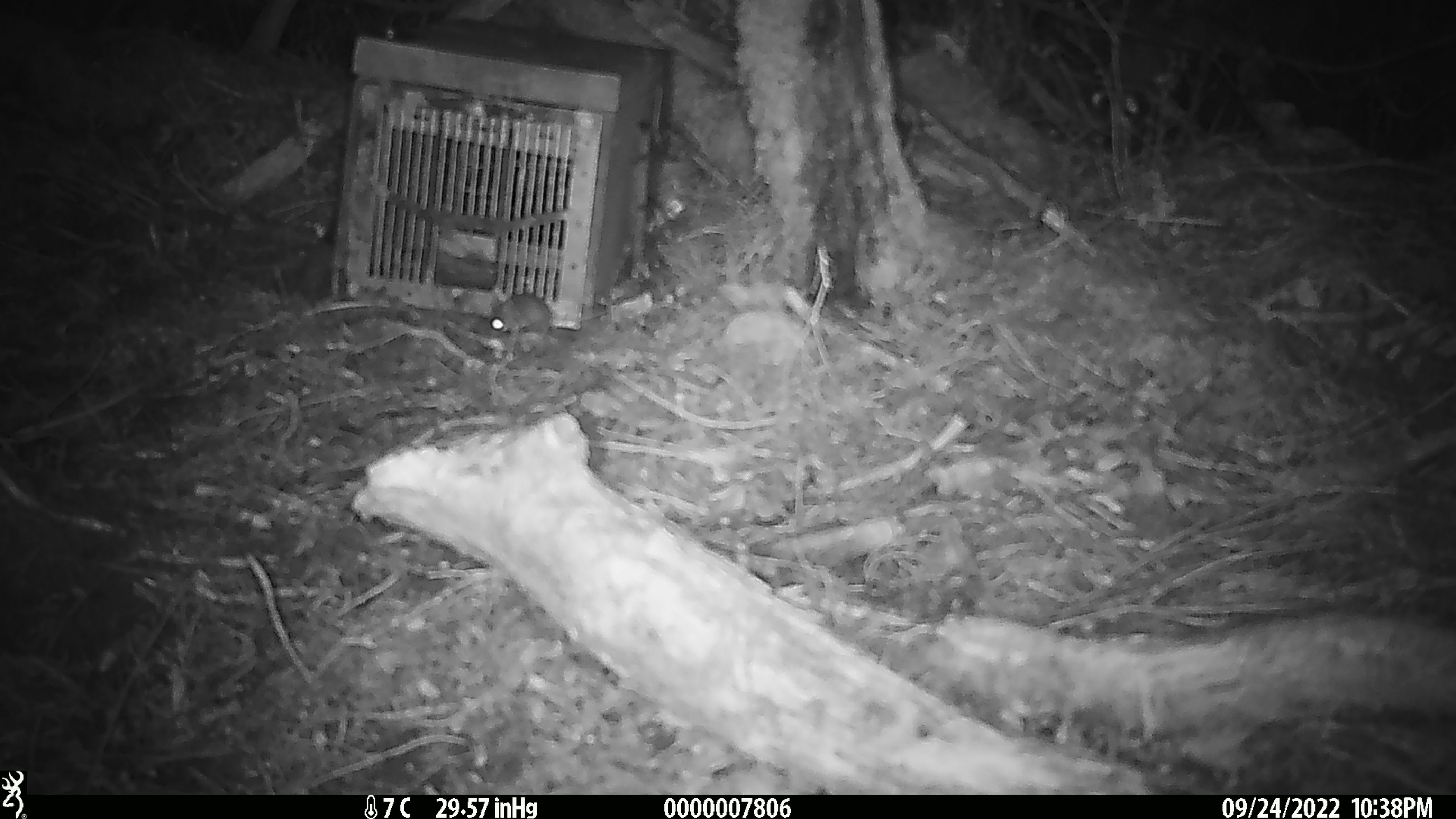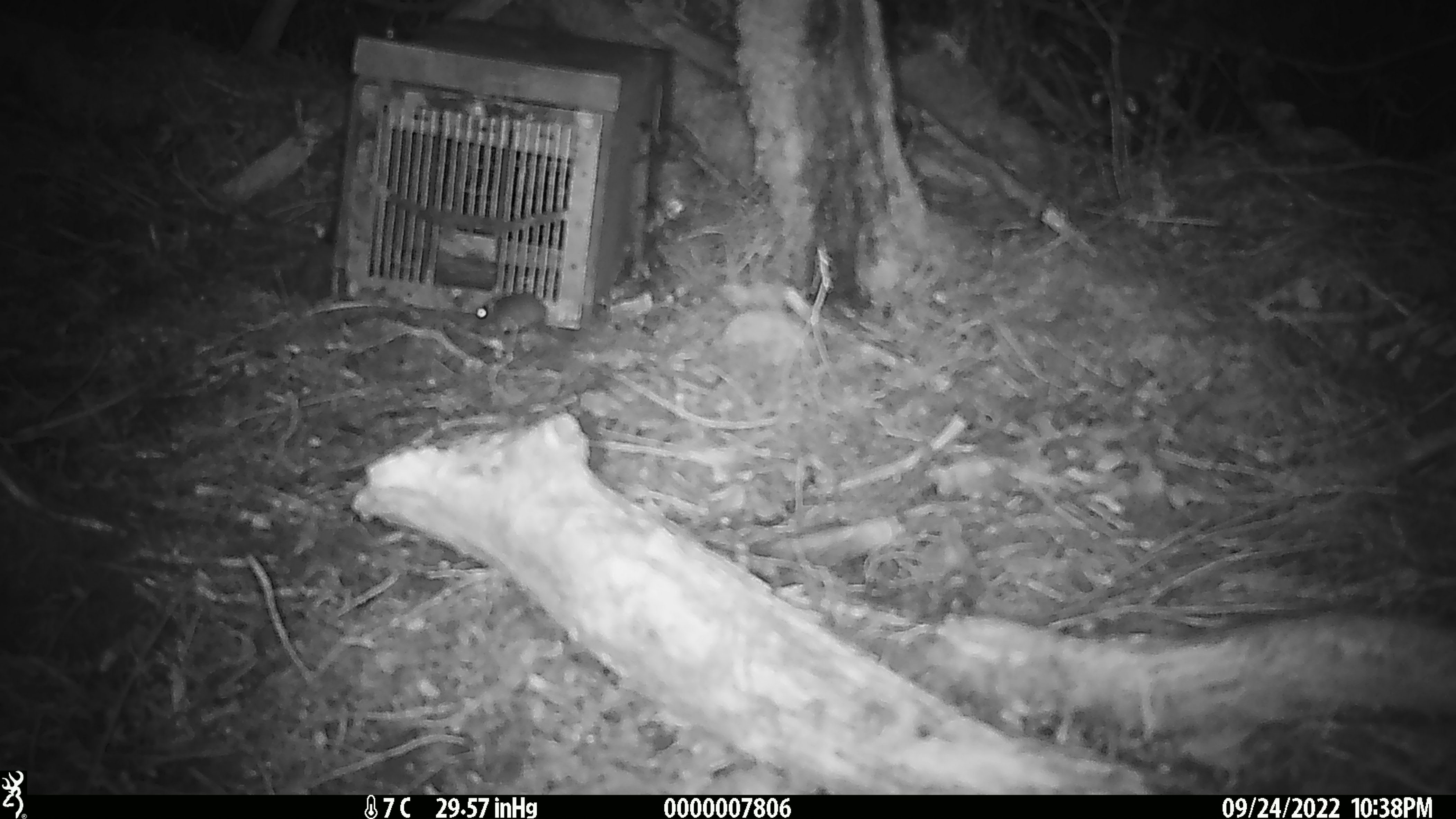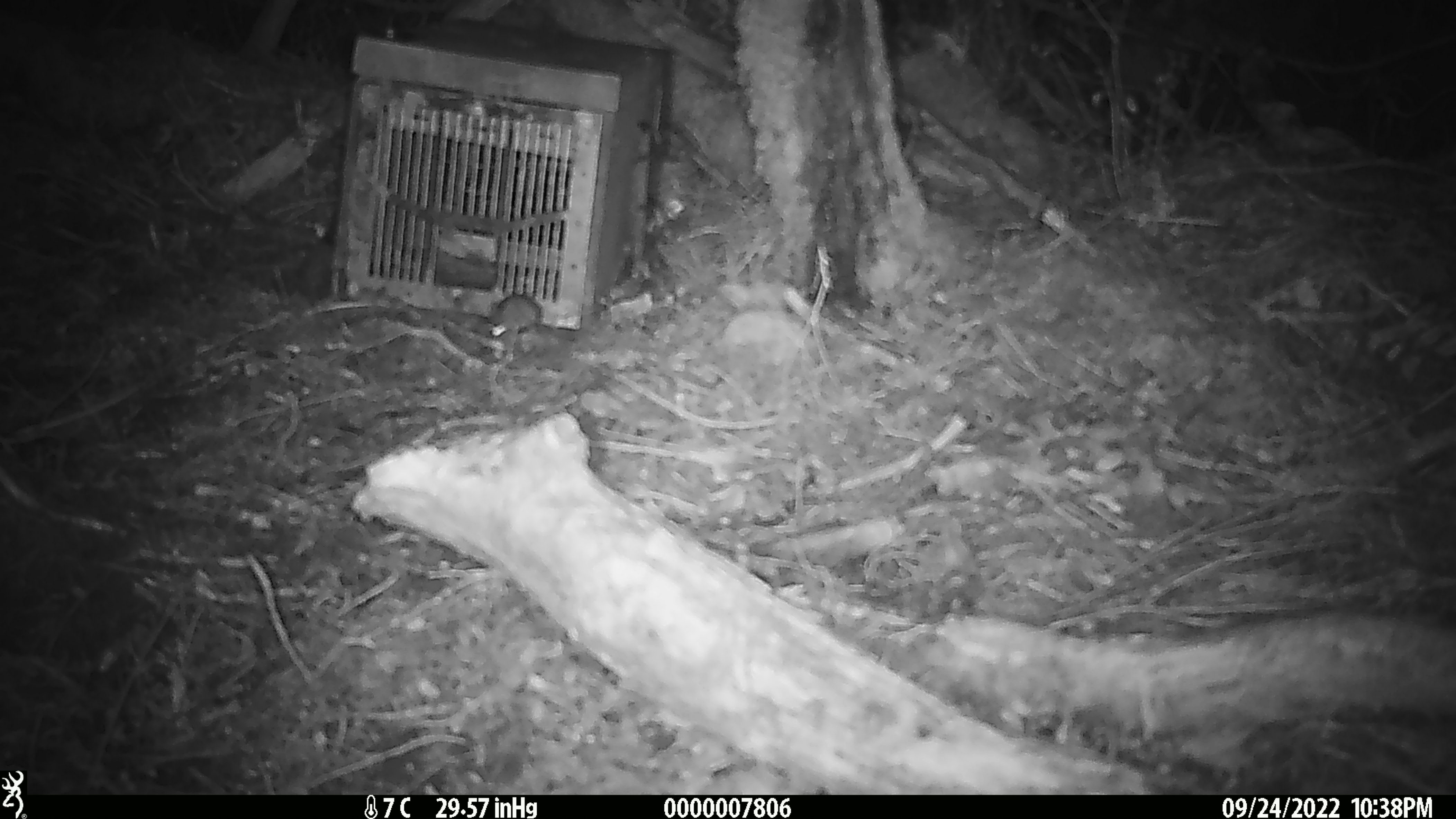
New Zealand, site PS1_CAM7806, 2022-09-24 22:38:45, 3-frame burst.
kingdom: Animalia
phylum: Chordata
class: Mammalia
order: Rodentia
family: Muridae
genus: Mus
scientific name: Mus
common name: mouse